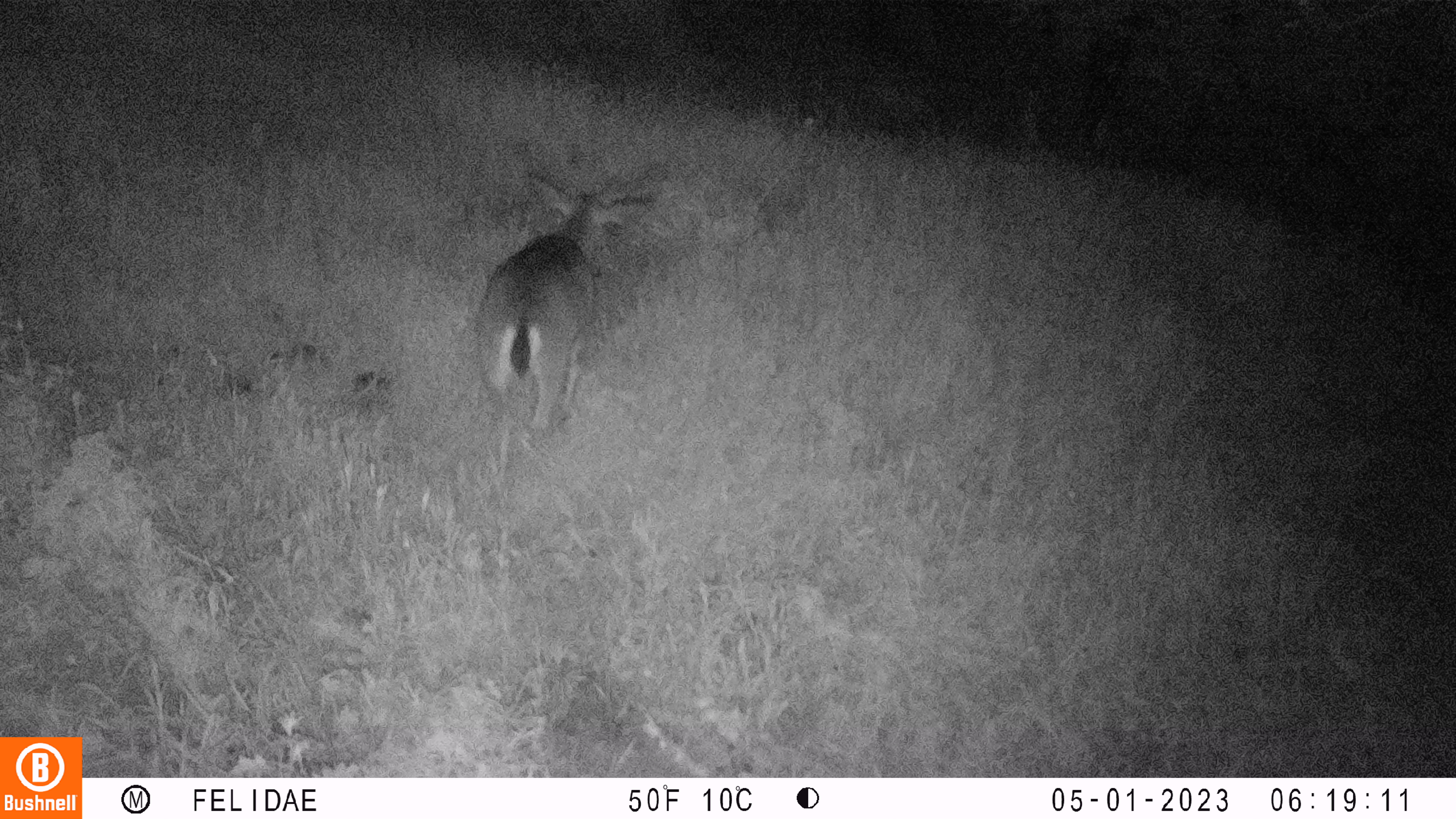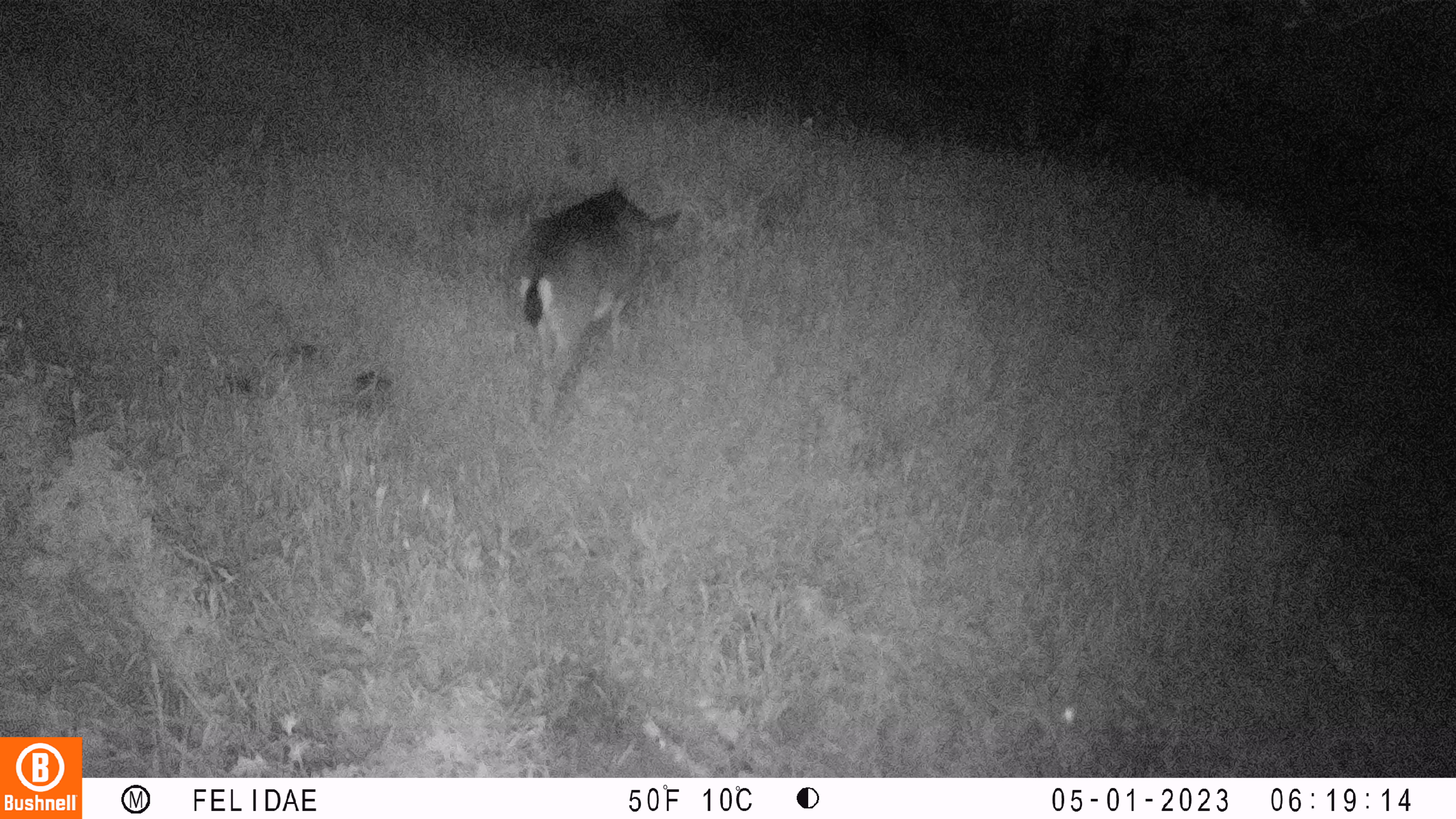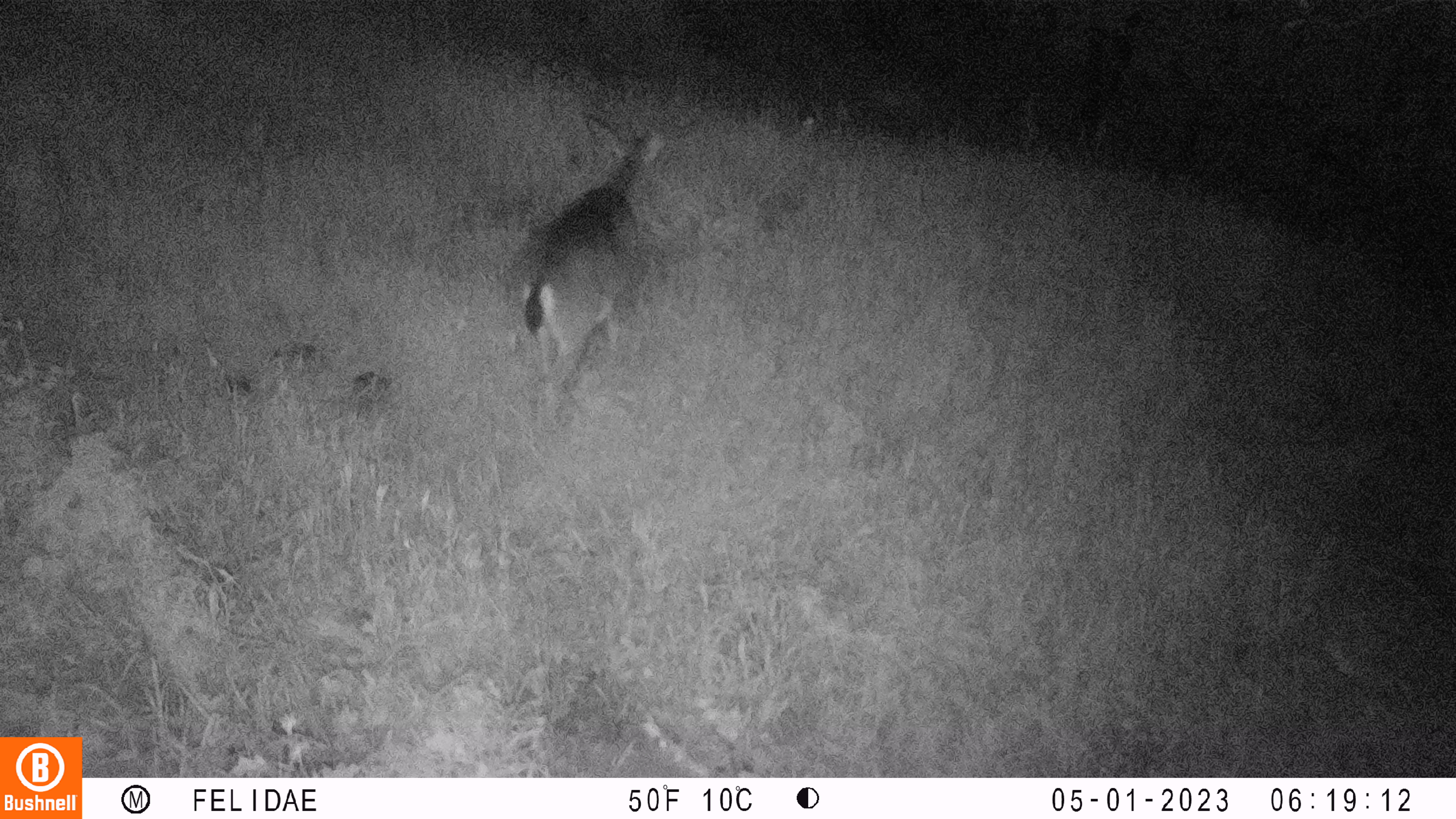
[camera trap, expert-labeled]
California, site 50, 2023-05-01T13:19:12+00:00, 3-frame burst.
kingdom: Animalia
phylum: Chordata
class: Mammalia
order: Artiodactyla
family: Cervidae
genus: Odocoileus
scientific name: Odocoileus hemionus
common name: mule deer